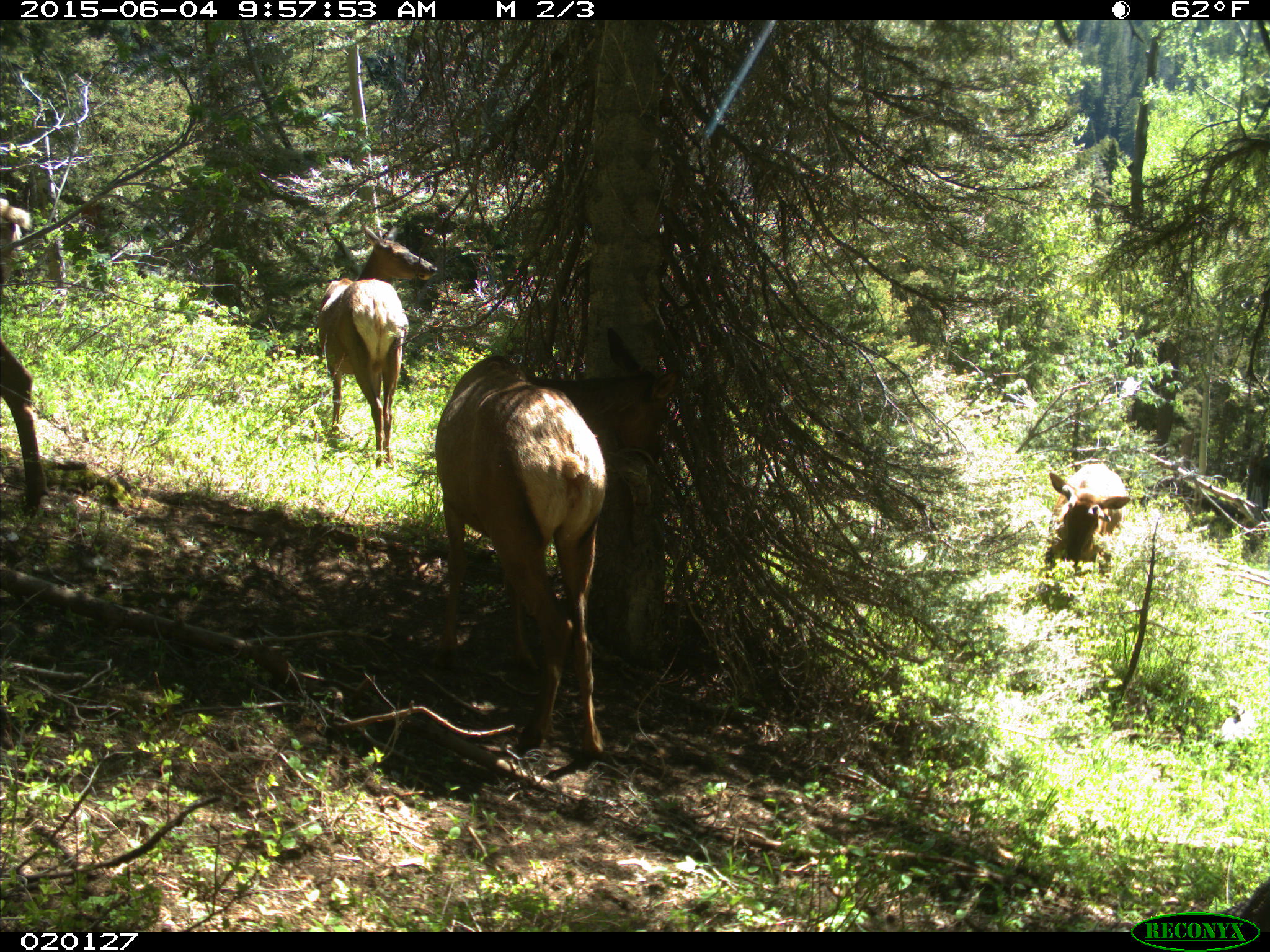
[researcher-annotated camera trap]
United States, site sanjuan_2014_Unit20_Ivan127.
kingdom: Animalia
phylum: Chordata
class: Mammalia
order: Artiodactyla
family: Cervidae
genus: Cervus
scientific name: Cervus elaphus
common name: red deer